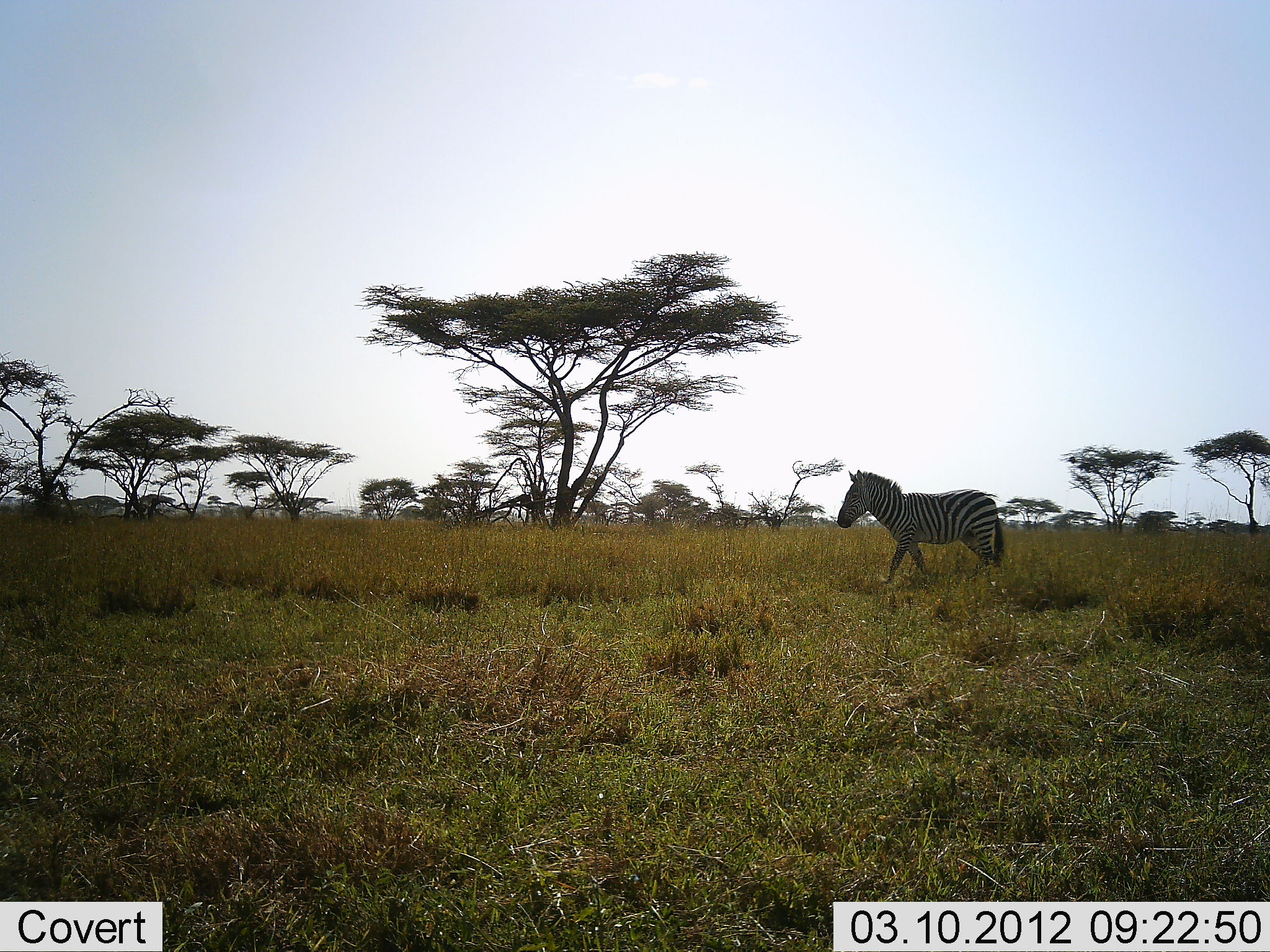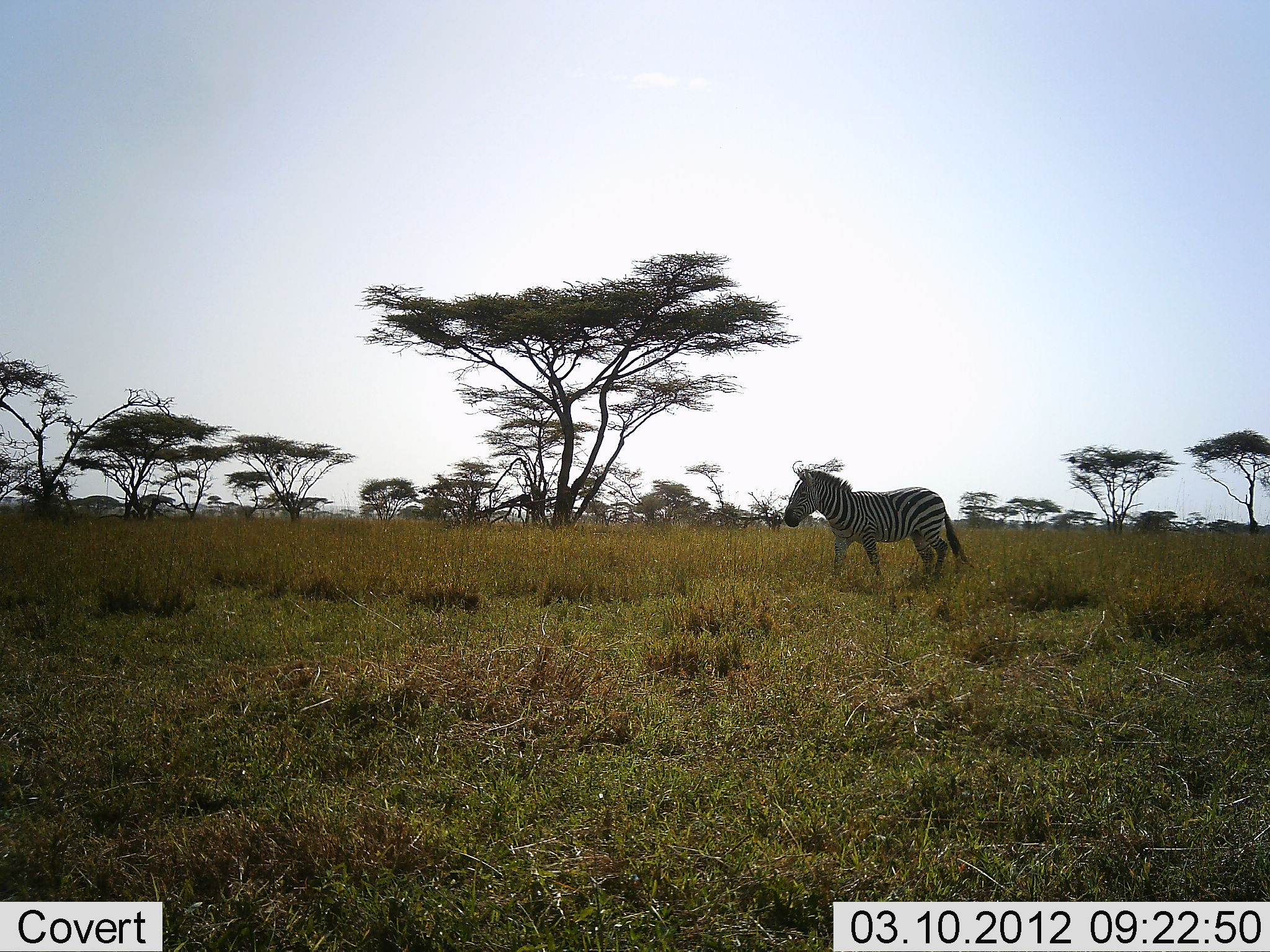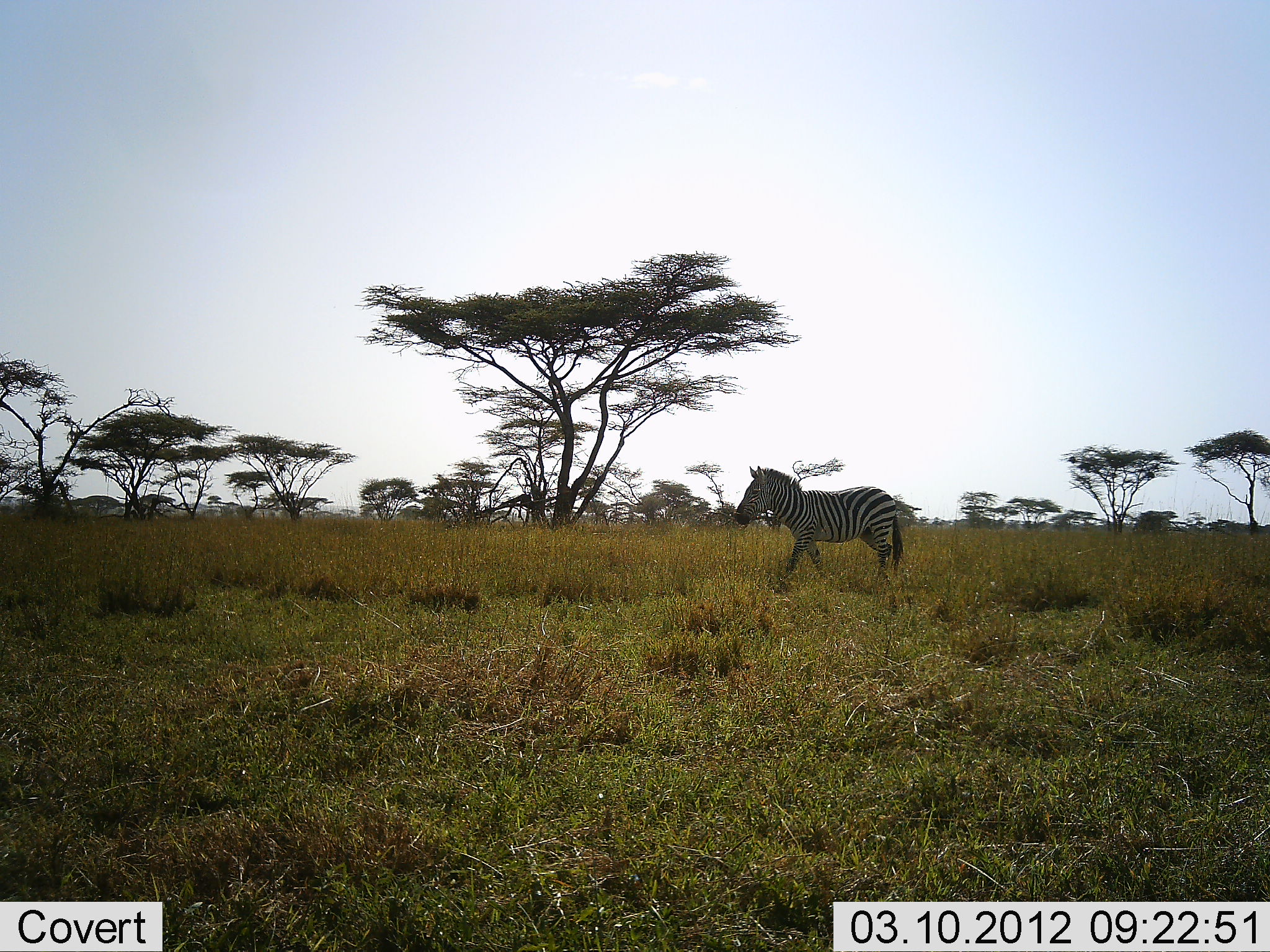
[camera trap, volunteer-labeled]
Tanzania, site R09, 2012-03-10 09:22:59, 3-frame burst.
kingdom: Animalia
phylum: Chordata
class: Mammalia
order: Perissodactyla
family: Equidae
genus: Equus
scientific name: Equus quagga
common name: plains zebra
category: zebra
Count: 1.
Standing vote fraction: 12%.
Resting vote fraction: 0%.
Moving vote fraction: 94%.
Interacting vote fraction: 0%.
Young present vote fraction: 0%.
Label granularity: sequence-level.